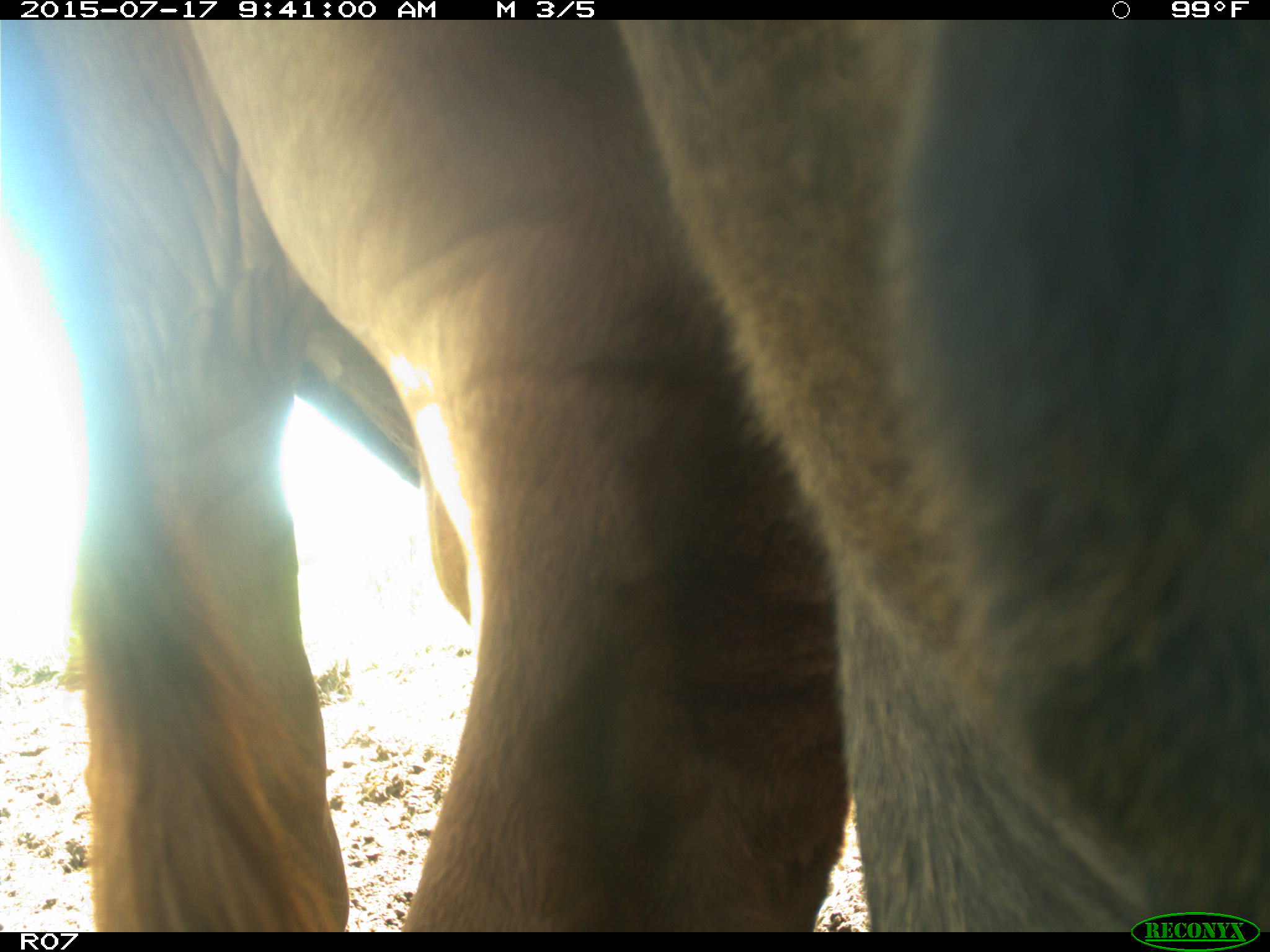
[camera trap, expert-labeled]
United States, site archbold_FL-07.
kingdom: Animalia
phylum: Chordata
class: Mammalia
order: Artiodactyla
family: Bovidae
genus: Bos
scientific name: Bos taurus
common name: domestic cow